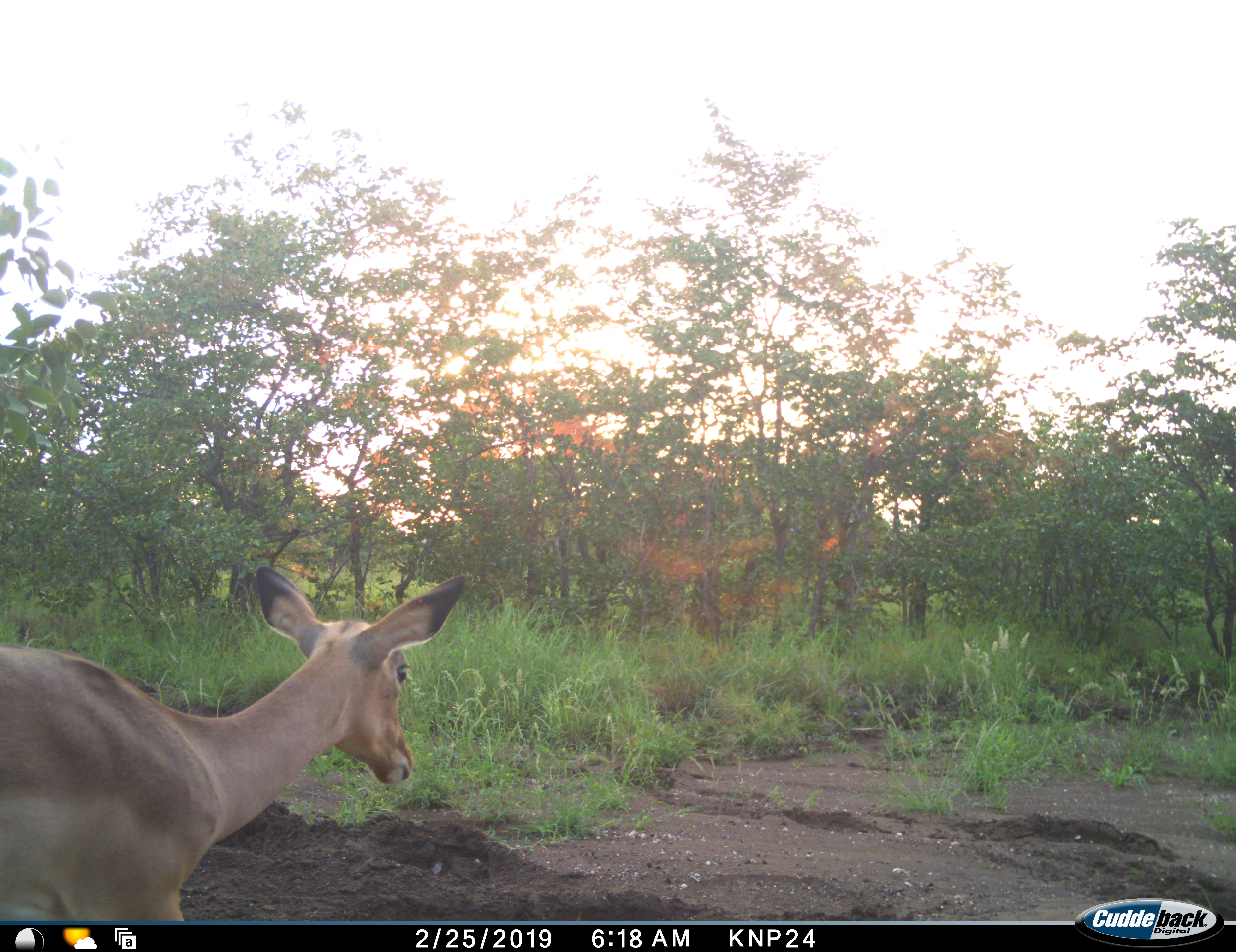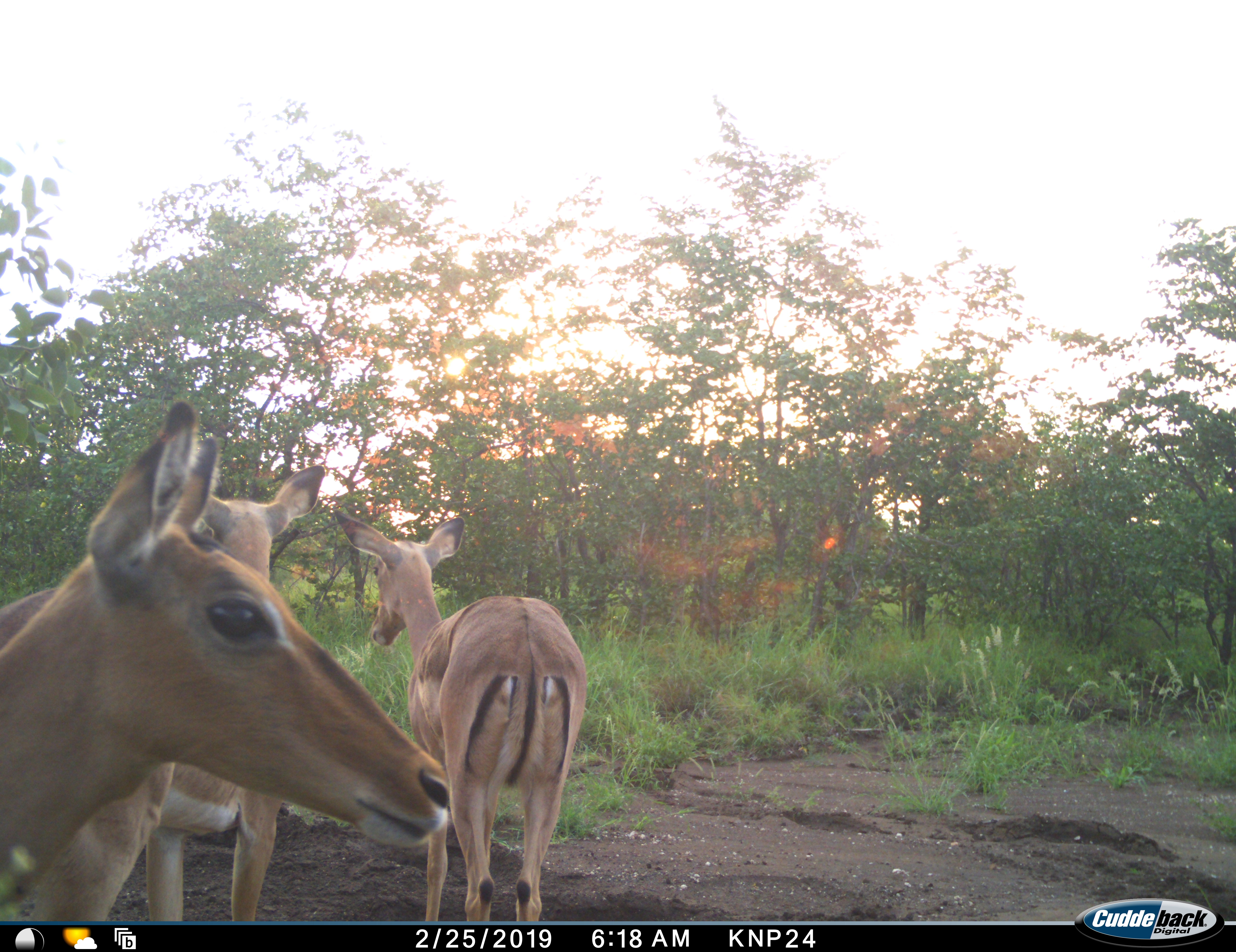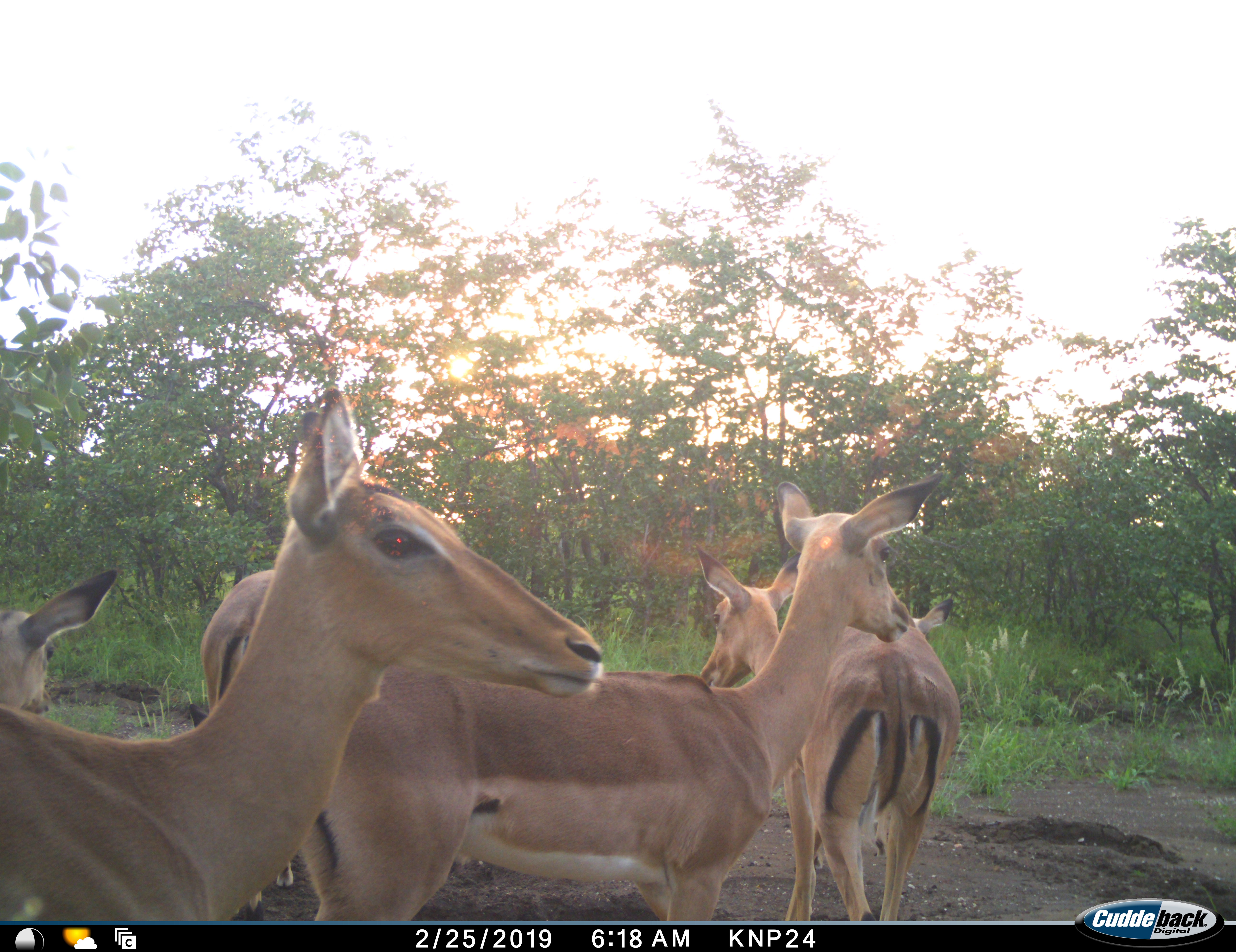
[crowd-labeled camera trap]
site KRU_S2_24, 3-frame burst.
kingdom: Animalia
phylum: Chordata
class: Mammalia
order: Artiodactyla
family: Bovidae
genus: Aepyceros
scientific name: Aepyceros melampus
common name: impala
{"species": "impala (Aepyceros melampus)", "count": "6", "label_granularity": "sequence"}